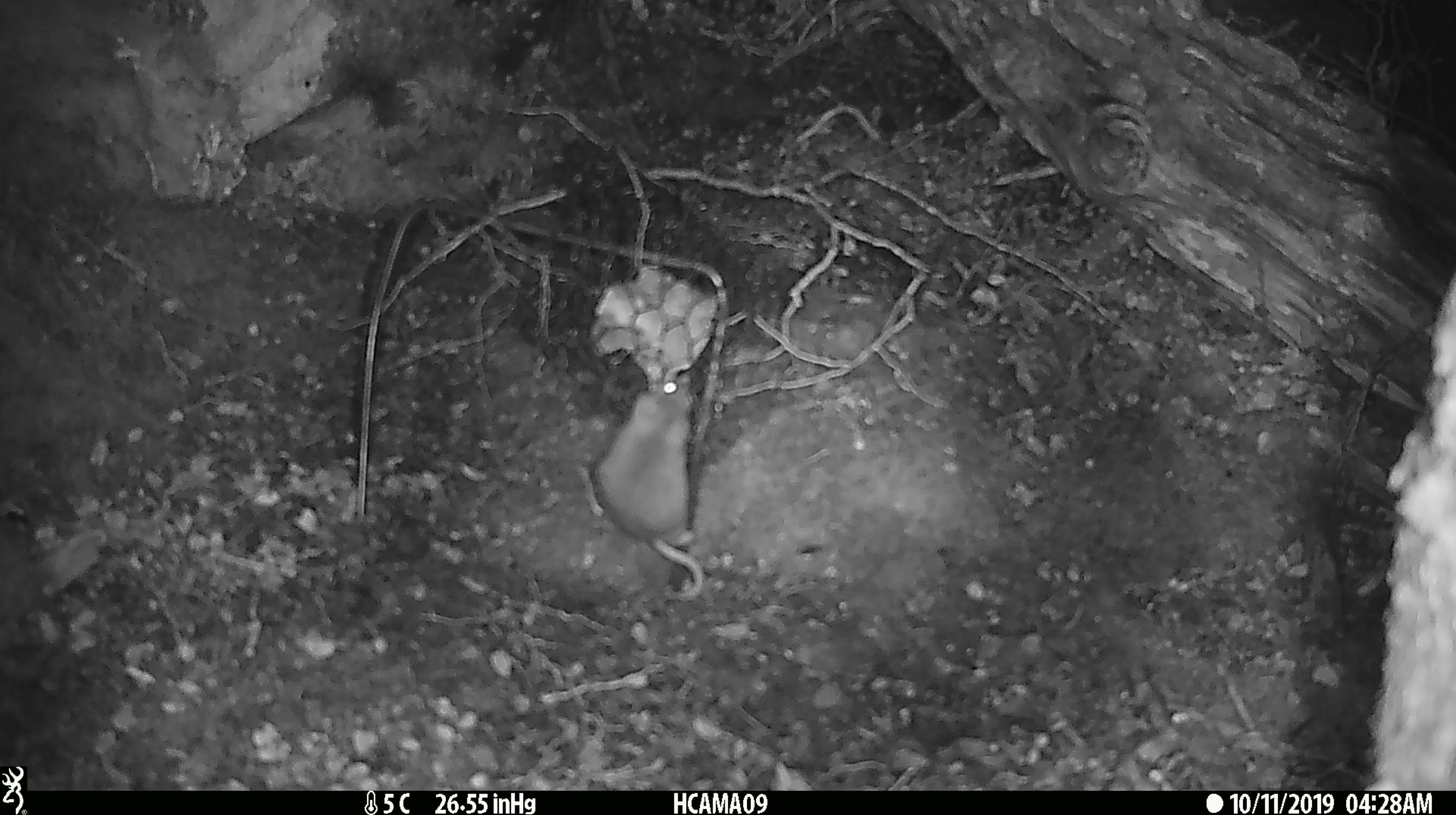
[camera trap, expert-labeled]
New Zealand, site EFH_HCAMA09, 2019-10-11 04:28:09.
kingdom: Animalia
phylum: Chordata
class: Mammalia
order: Rodentia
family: Muridae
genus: Mus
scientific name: Mus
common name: mouse